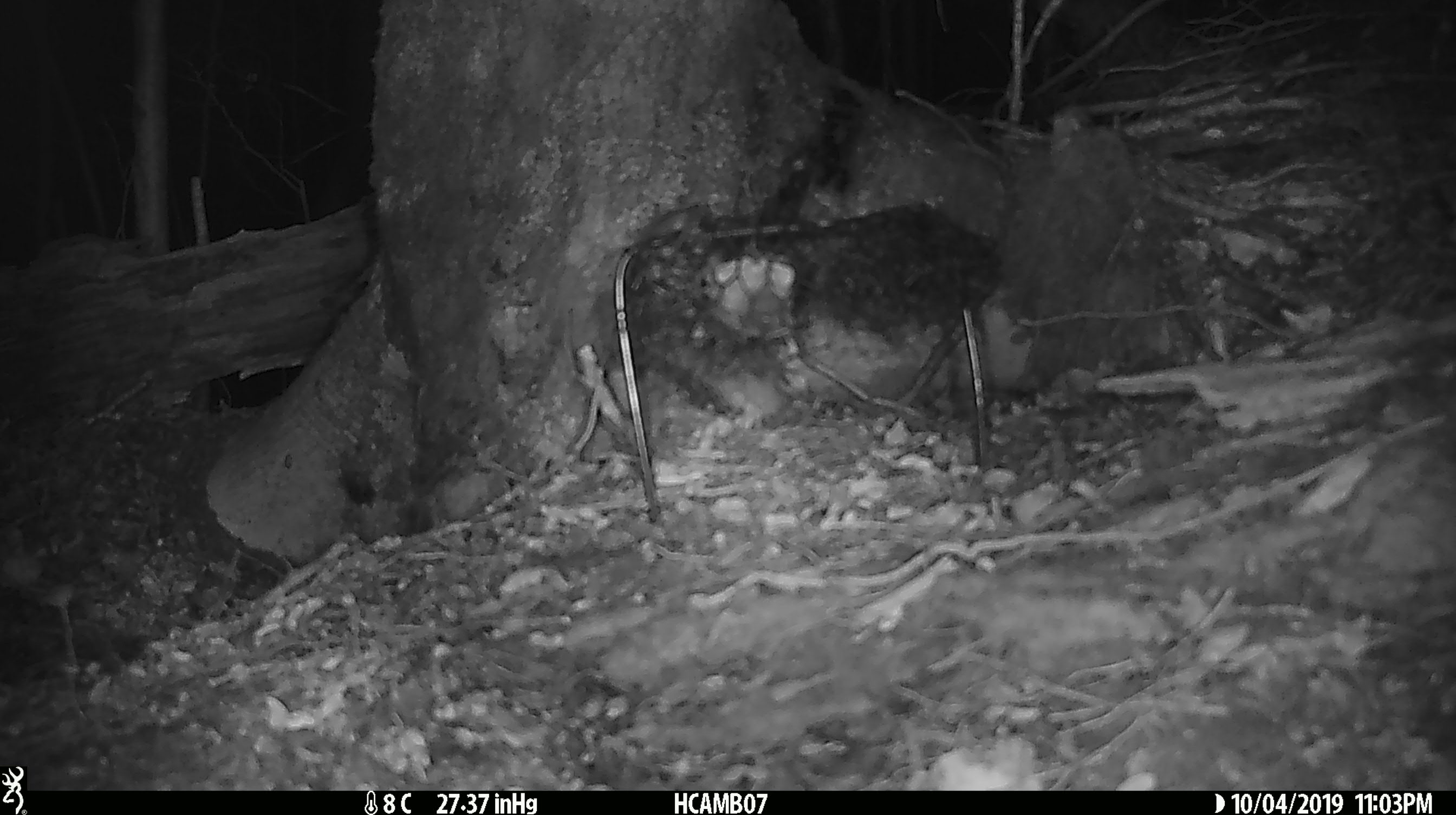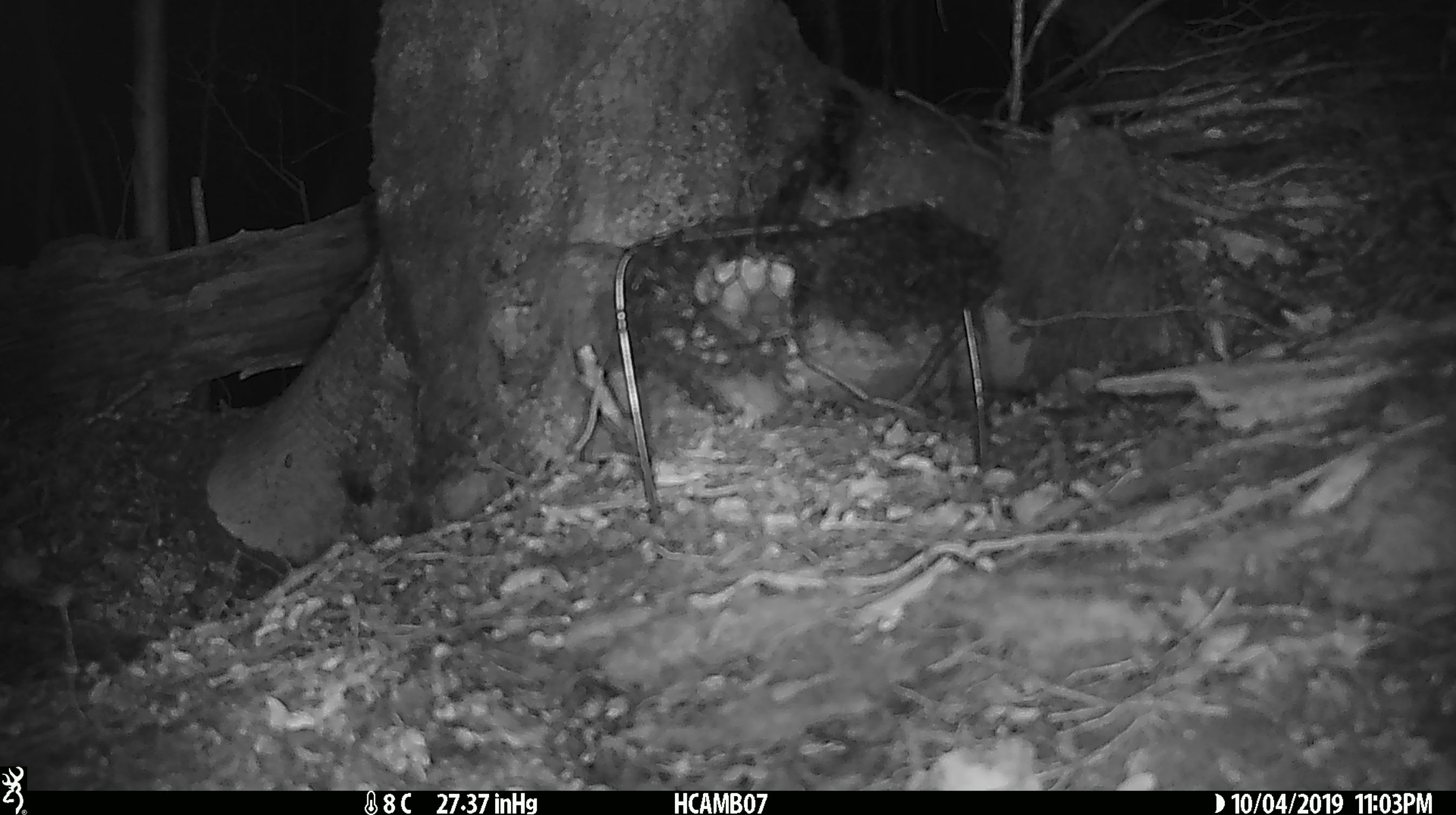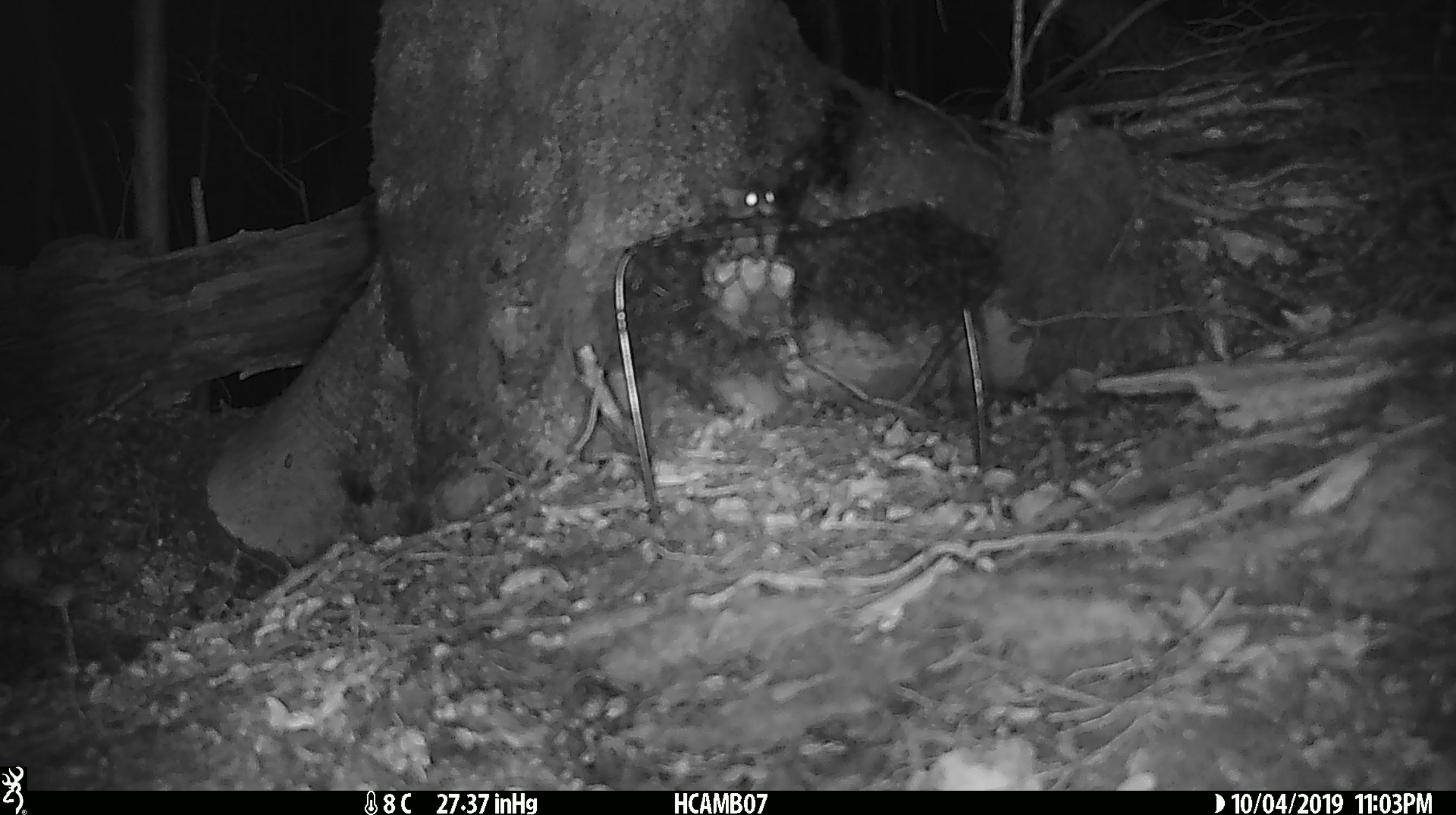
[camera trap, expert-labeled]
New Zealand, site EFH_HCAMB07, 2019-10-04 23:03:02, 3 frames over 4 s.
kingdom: Animalia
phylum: Chordata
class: Mammalia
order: Rodentia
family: Muridae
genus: Mus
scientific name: Mus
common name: mouse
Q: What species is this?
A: Mouse (Mus).